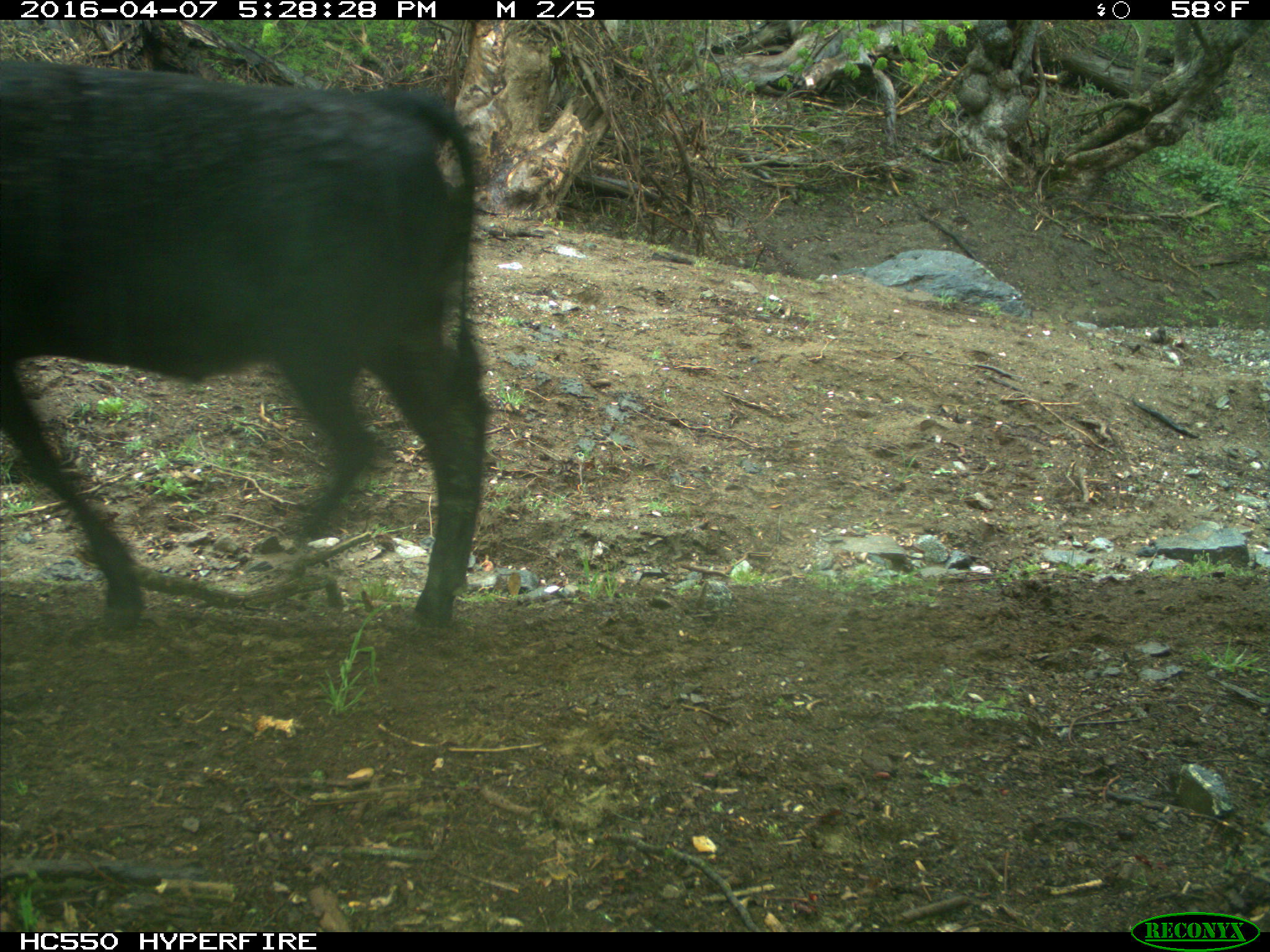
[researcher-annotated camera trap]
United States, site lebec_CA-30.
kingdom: Animalia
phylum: Chordata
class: Mammalia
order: Artiodactyla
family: Bovidae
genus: Bos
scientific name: Bos taurus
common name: domestic cow